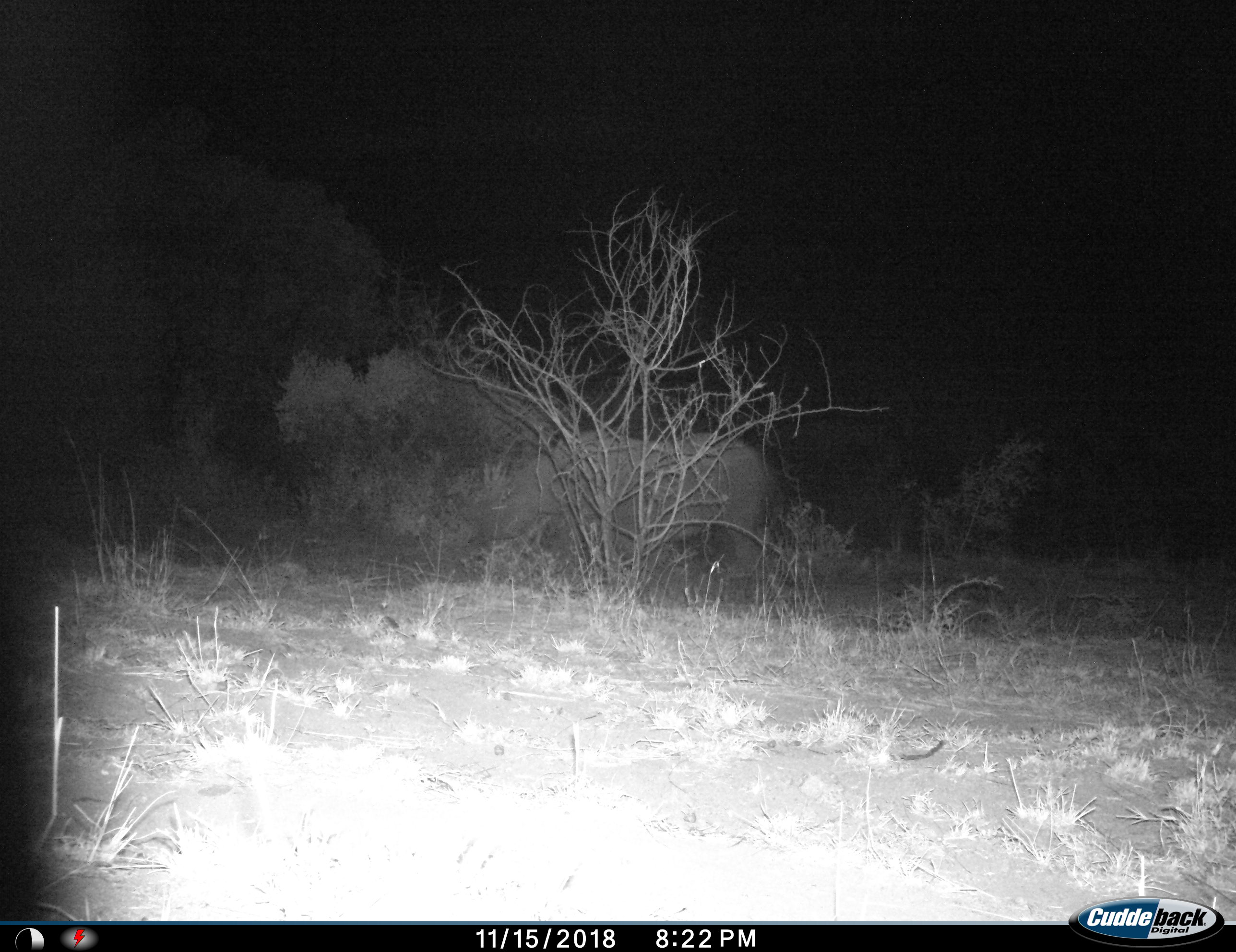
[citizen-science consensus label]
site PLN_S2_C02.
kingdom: Animalia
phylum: Chordata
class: Mammalia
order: Perissodactyla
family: Rhinocerotidae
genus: Ceratotherium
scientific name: Ceratotherium simum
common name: white rhinoceros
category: rhinoceroswhite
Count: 1.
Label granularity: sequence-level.